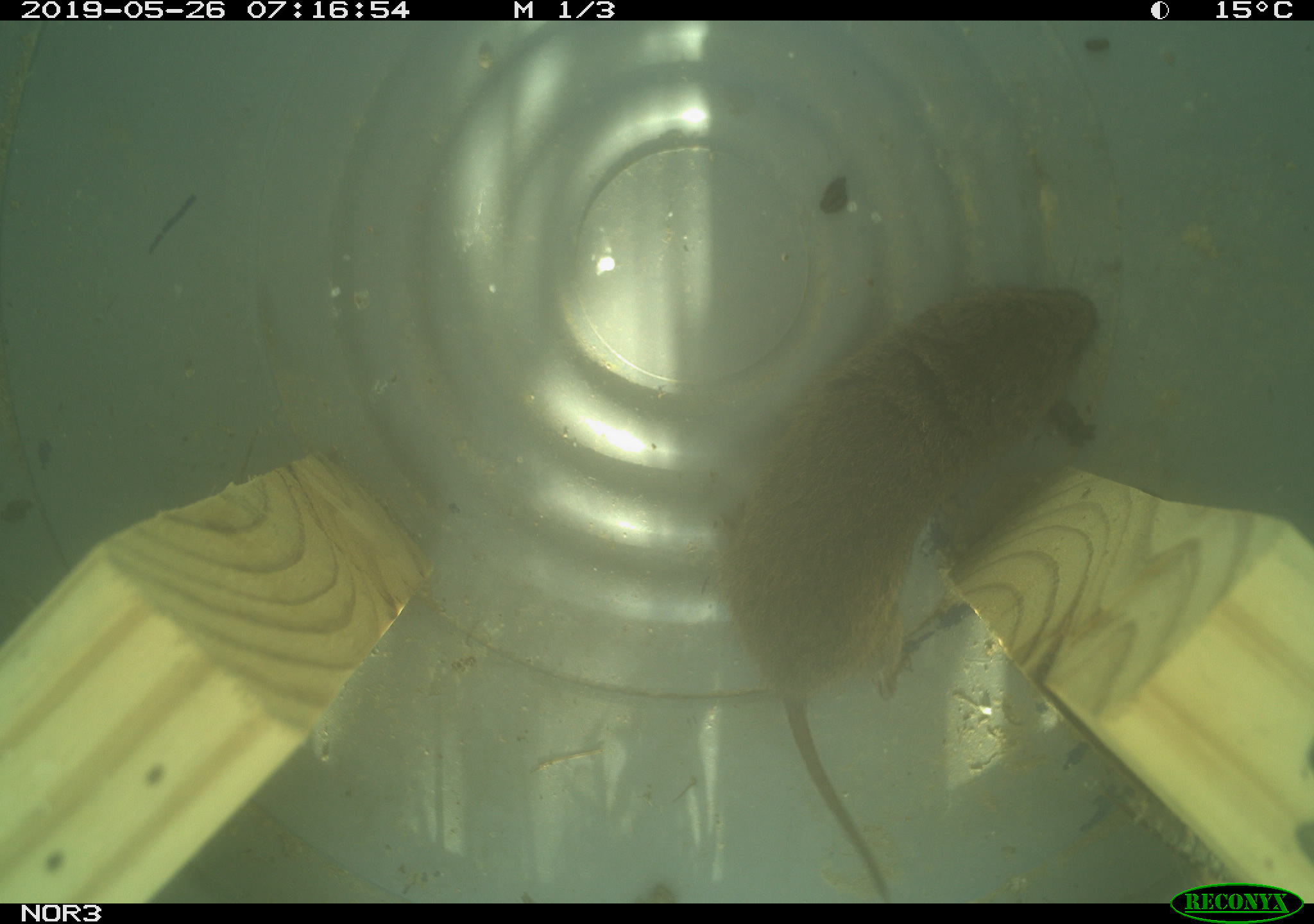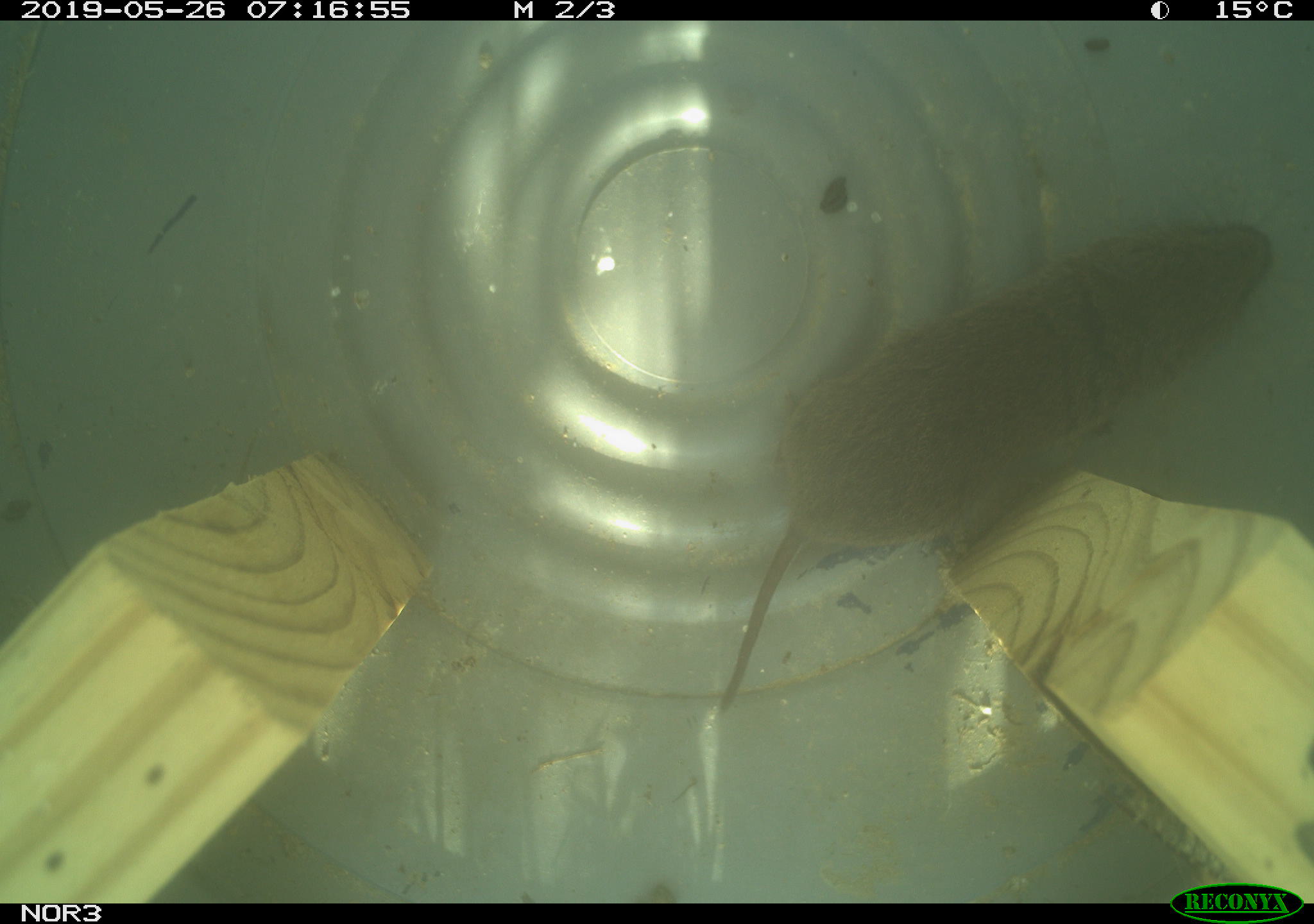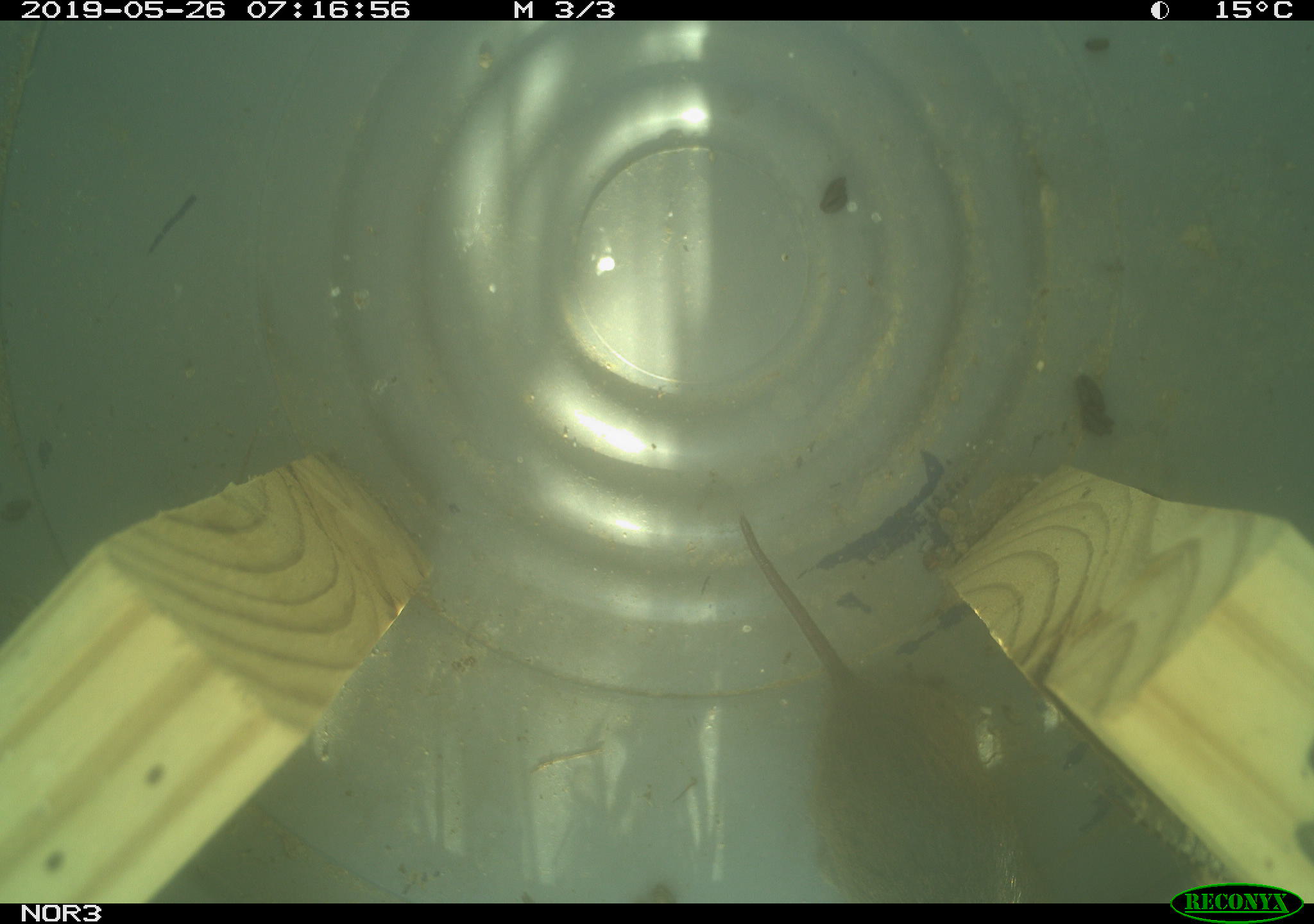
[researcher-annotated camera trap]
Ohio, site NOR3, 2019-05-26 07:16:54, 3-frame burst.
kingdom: Animalia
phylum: Chordata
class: Mammalia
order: Rodentia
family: Cricetidae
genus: Microtus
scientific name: Microtus pennsylvanicus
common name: meadow vole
Meadow vole (Microtus pennsylvanicus).